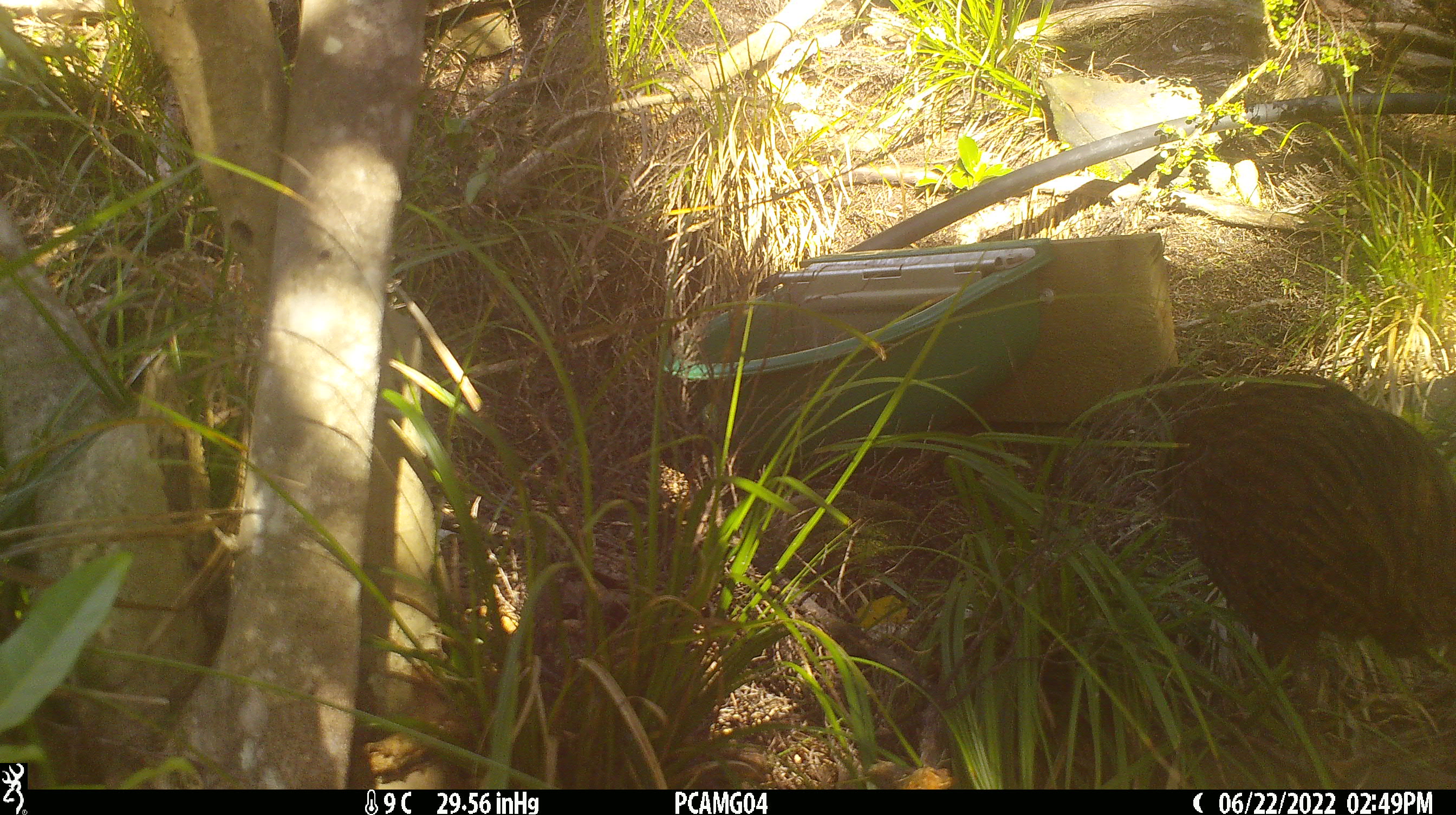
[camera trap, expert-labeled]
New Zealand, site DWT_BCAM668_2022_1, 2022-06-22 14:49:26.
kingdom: Animalia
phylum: Chordata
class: Aves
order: Gruiformes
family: Rallidae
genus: Gallirallus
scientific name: Gallirallus australis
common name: weka